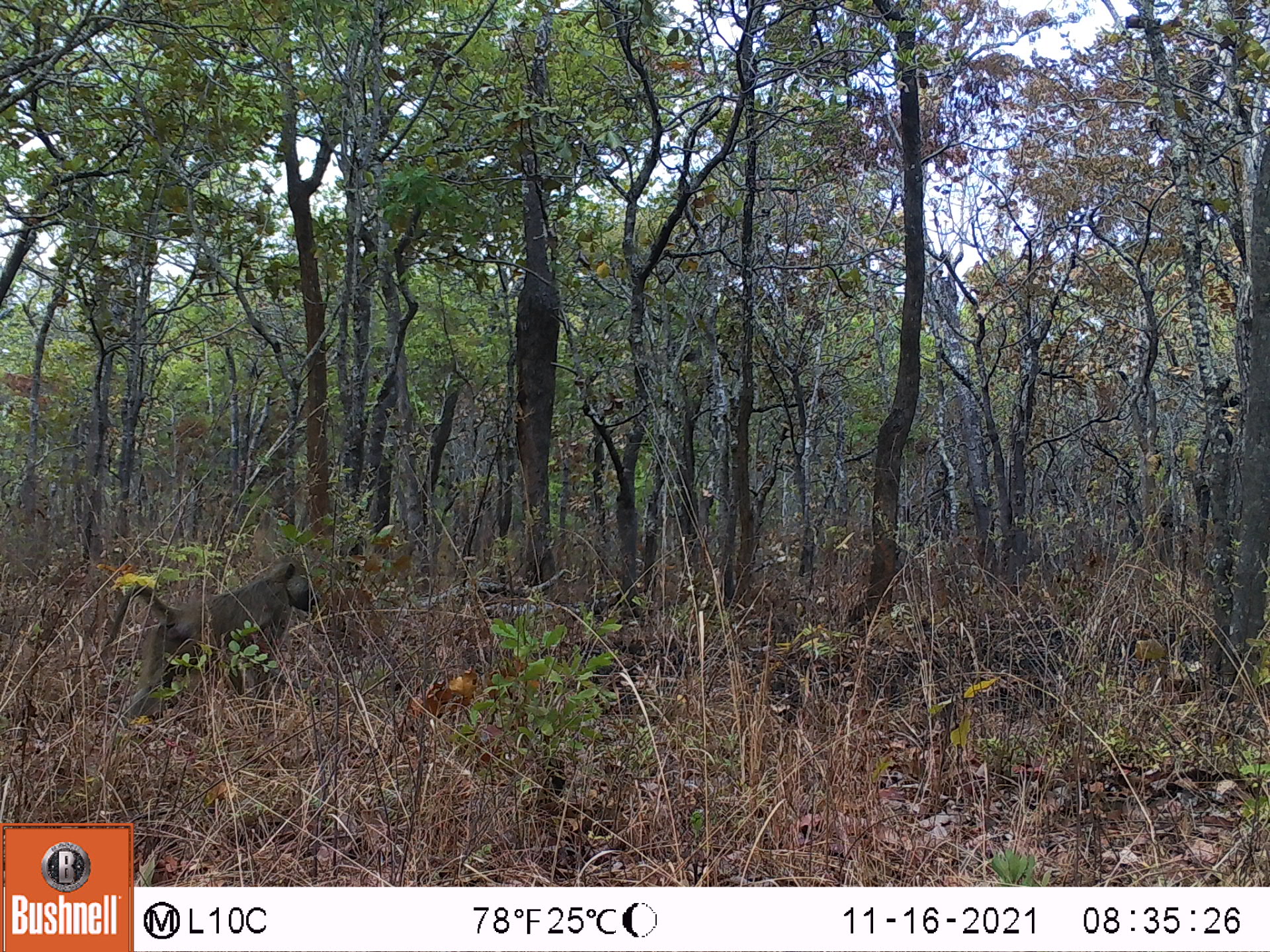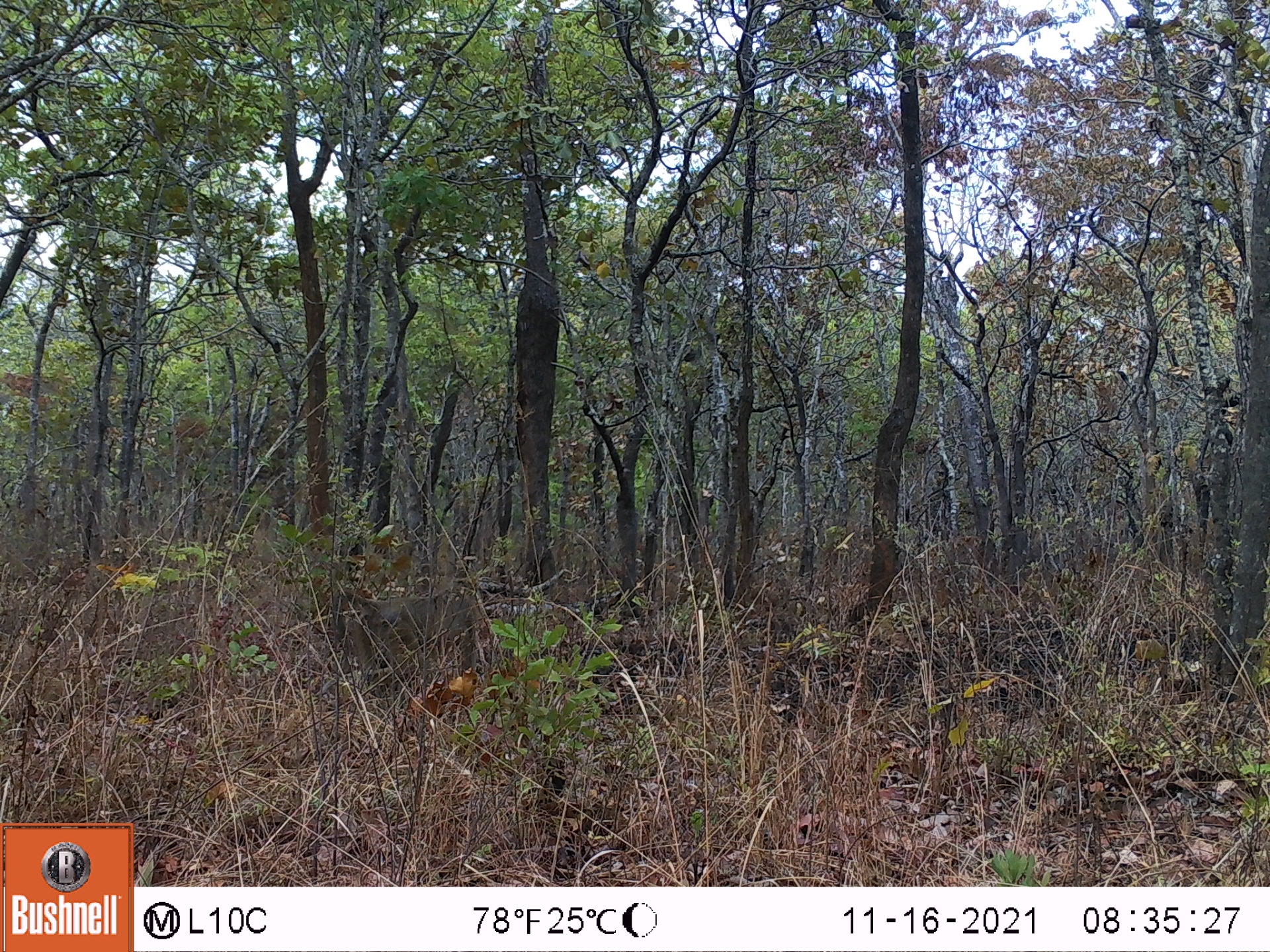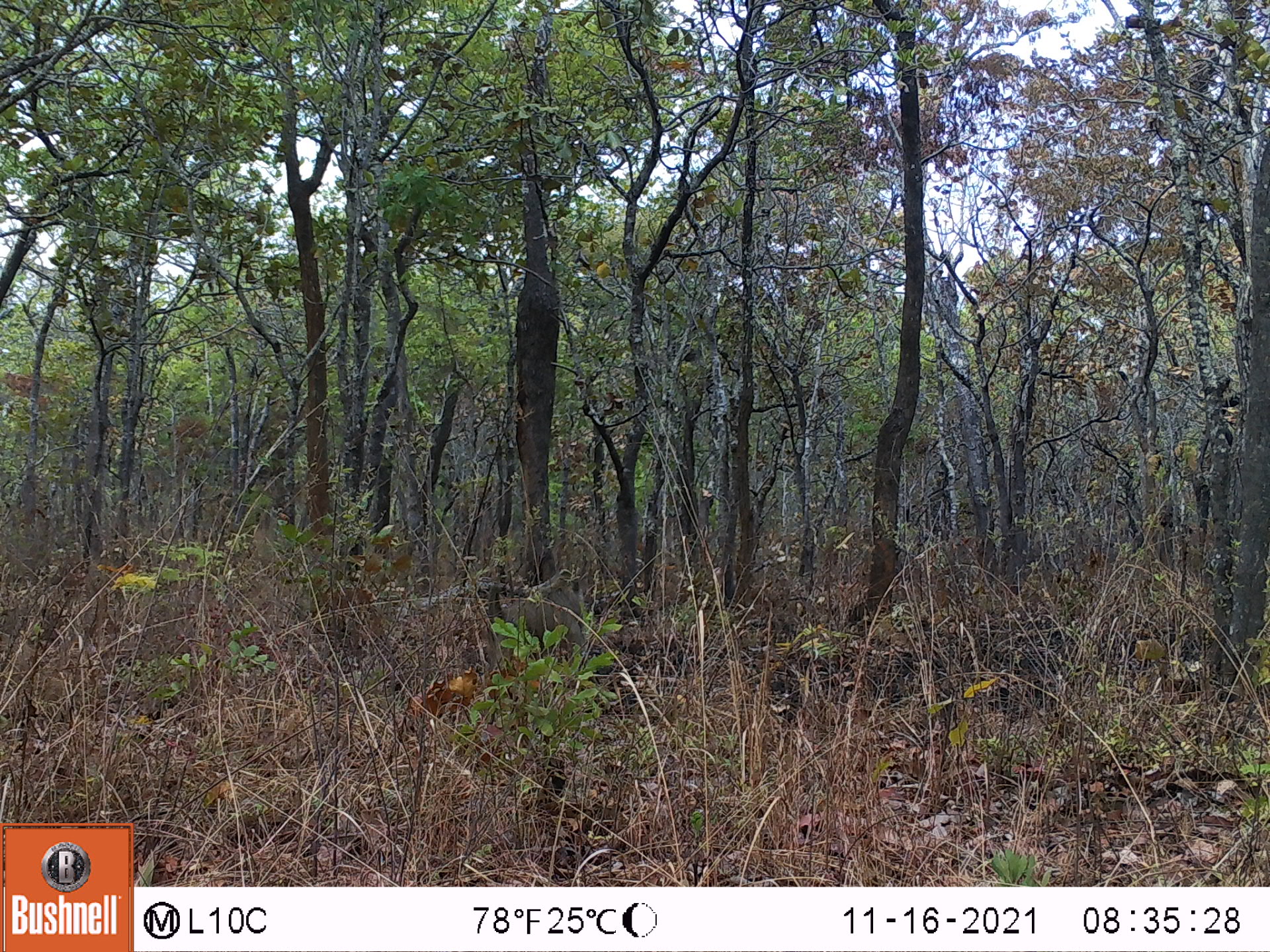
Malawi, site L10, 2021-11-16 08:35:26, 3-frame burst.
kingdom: Animalia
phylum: Chordata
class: Mammalia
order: Primates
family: Cercopithecidae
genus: Papio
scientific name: Papio cynocephalus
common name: yellow baboon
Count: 1.